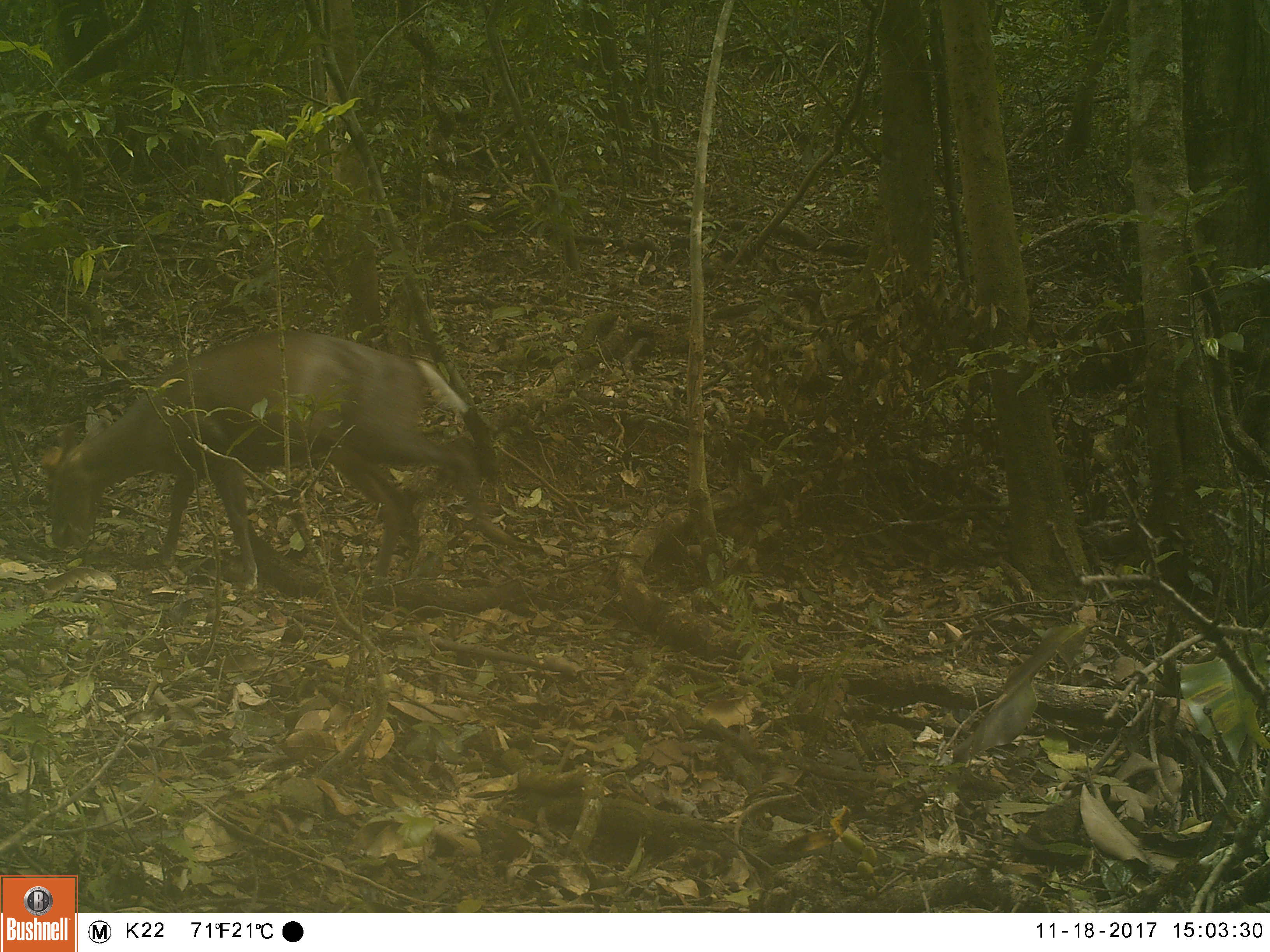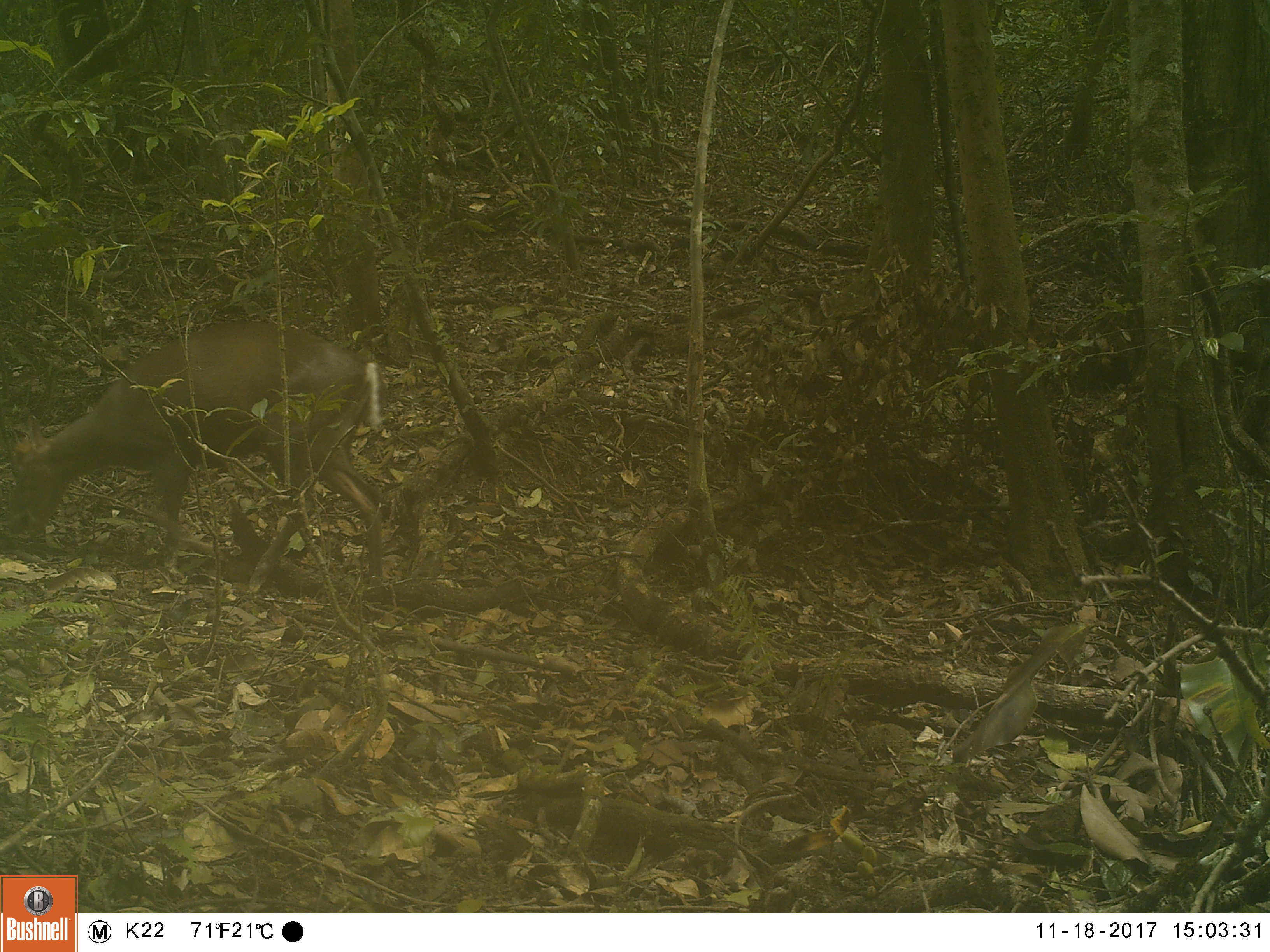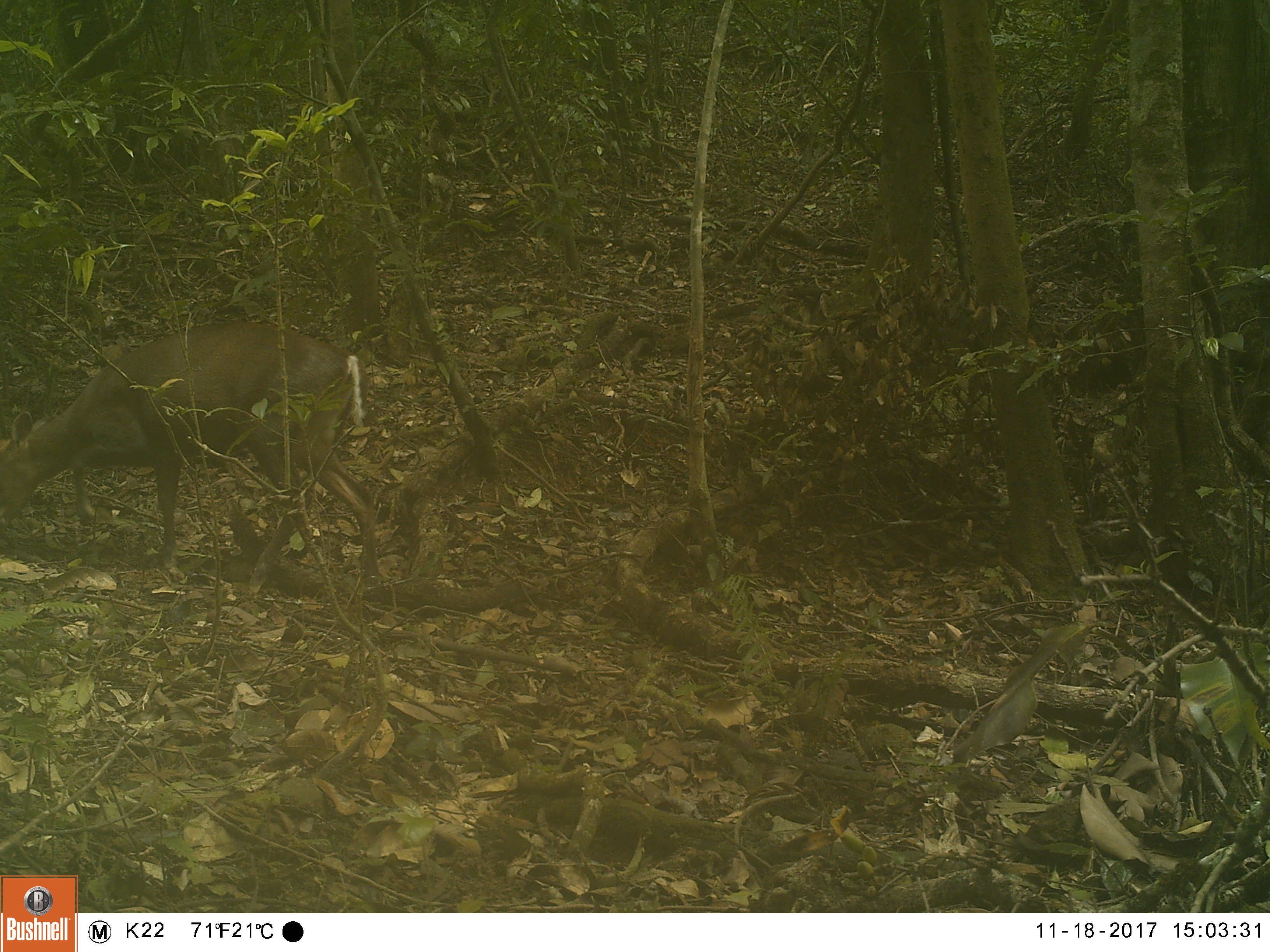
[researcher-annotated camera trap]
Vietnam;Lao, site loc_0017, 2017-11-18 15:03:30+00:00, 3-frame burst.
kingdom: Animalia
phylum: Chordata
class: Mammalia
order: Artiodactyla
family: Cervidae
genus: Muntiacus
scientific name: Muntiacus rooseveltorum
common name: roosevelt's muntjac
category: roosevelts muntjac group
Roosevelts muntjac group (roosevelt's muntjac) (Muntiacus rooseveltorum). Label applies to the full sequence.